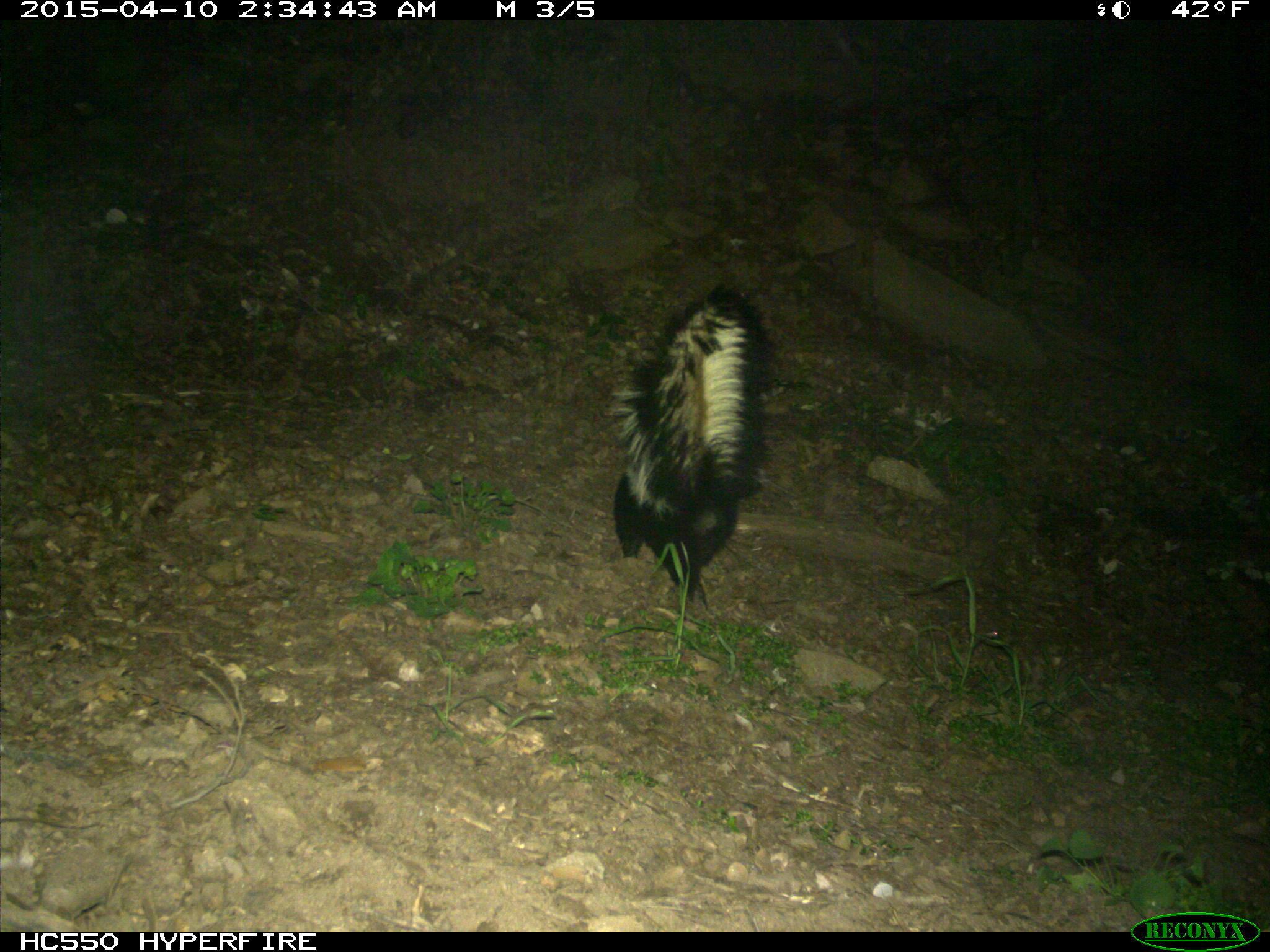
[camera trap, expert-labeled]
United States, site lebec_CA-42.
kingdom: Animalia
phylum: Chordata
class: Mammalia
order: Carnivora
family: Mephitidae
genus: Mephitis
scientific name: Mephitis mephitis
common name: striped skunk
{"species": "Mephitis mephitis (striped skunk)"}